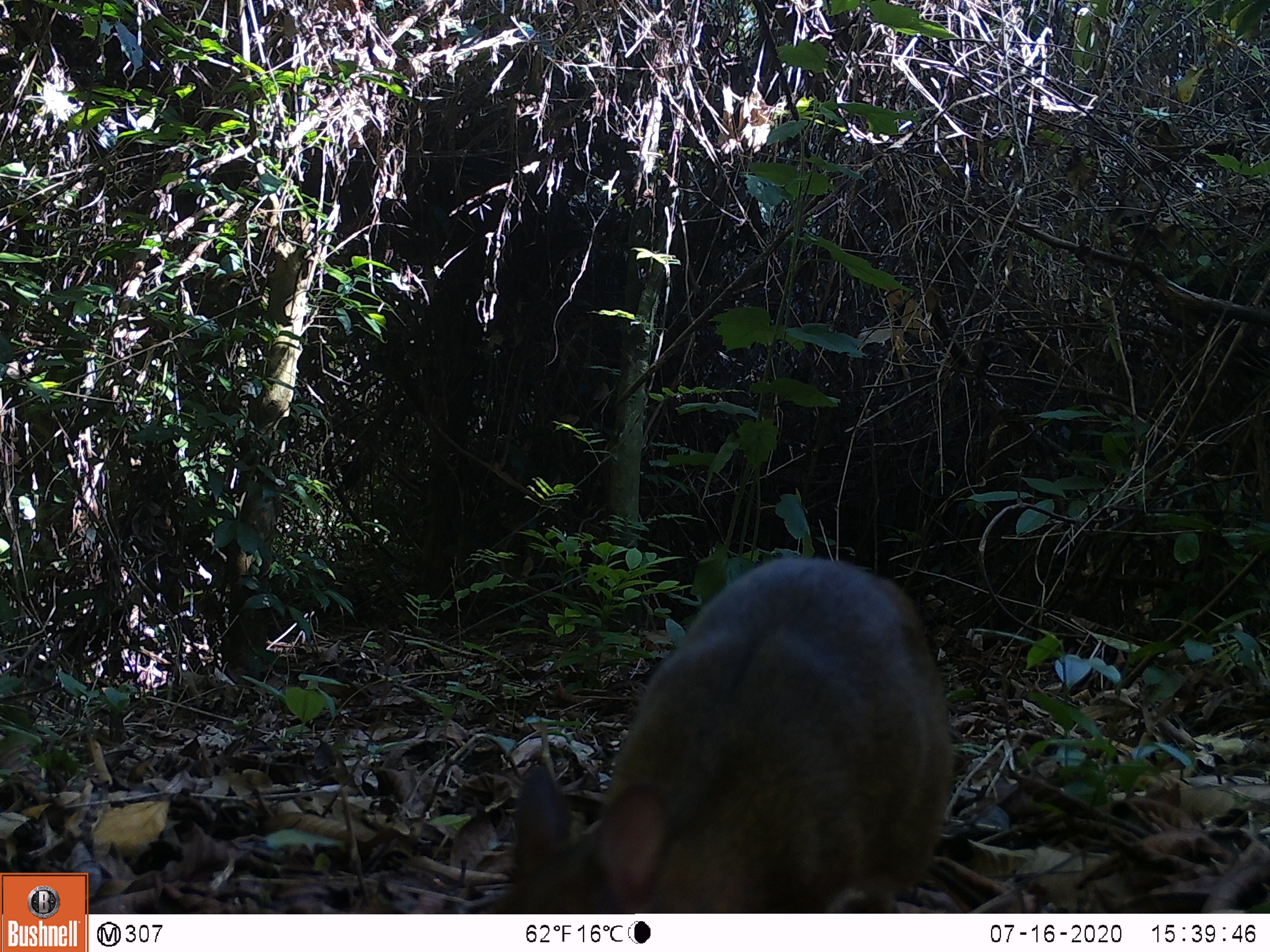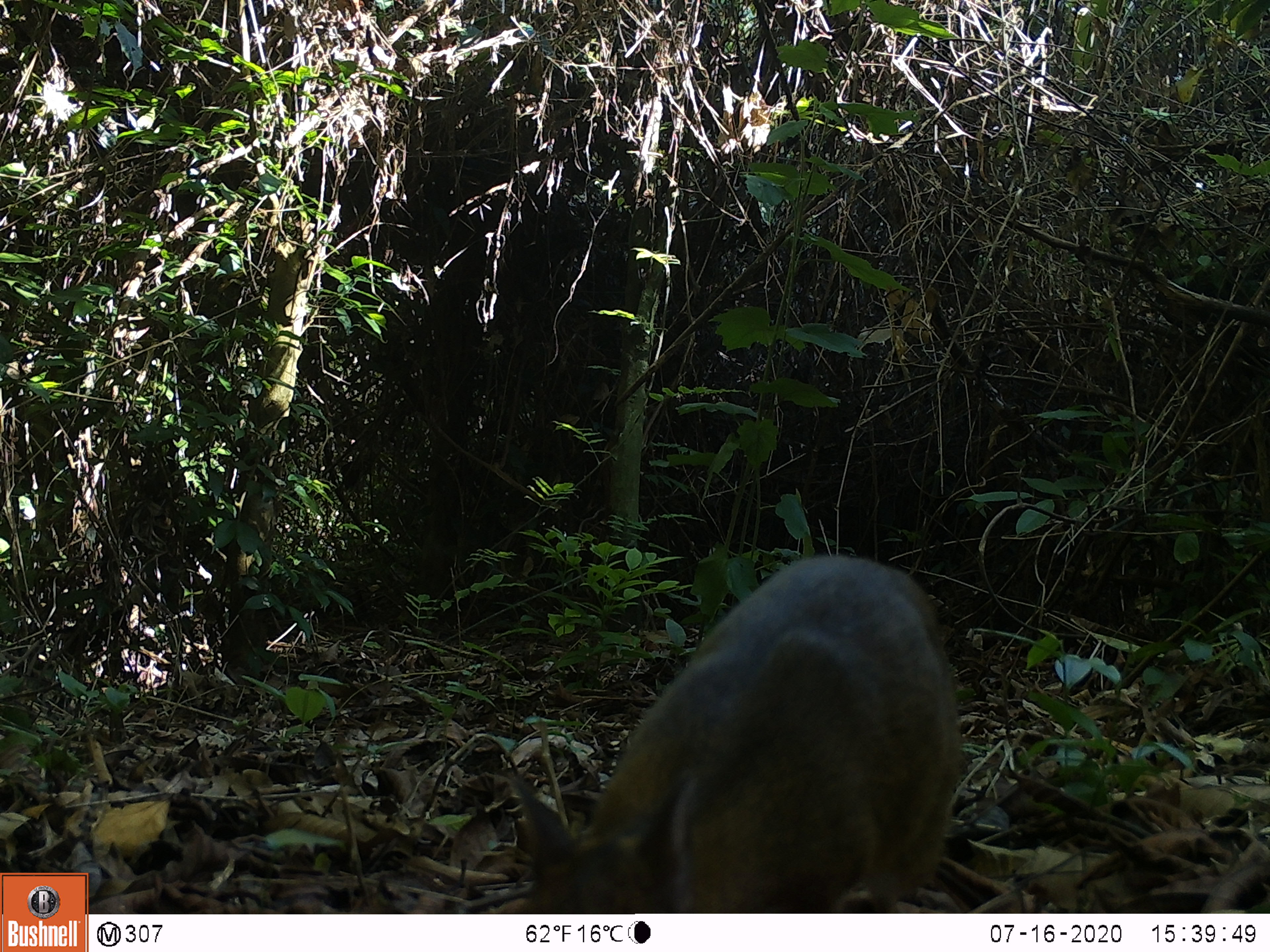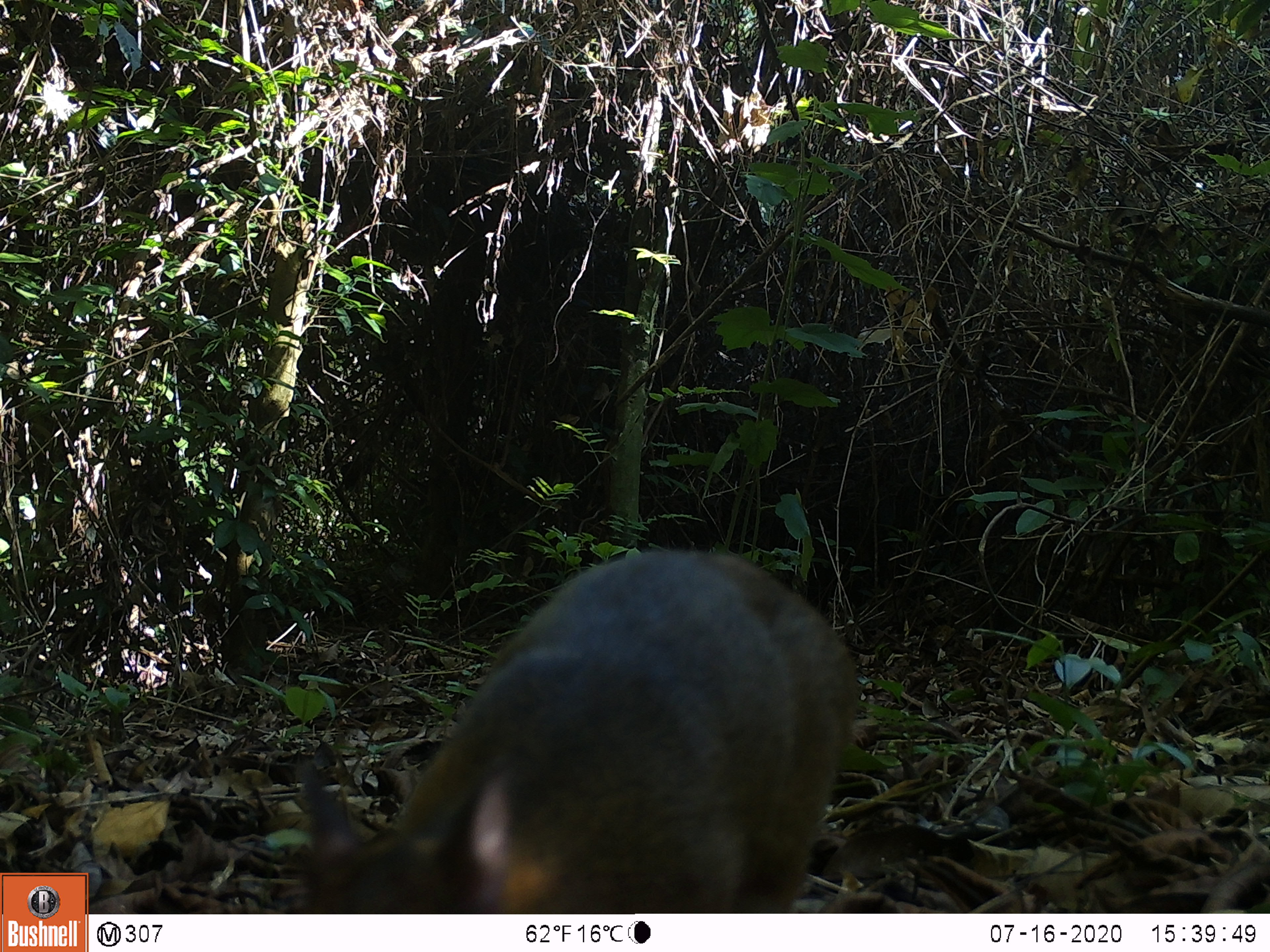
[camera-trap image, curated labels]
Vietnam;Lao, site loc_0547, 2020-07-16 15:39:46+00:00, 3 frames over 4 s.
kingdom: Animalia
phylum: Chordata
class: Mammalia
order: Artiodactyla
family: Tragulidae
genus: Moschiola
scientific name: Moschiola meminna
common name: chevrotain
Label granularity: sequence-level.